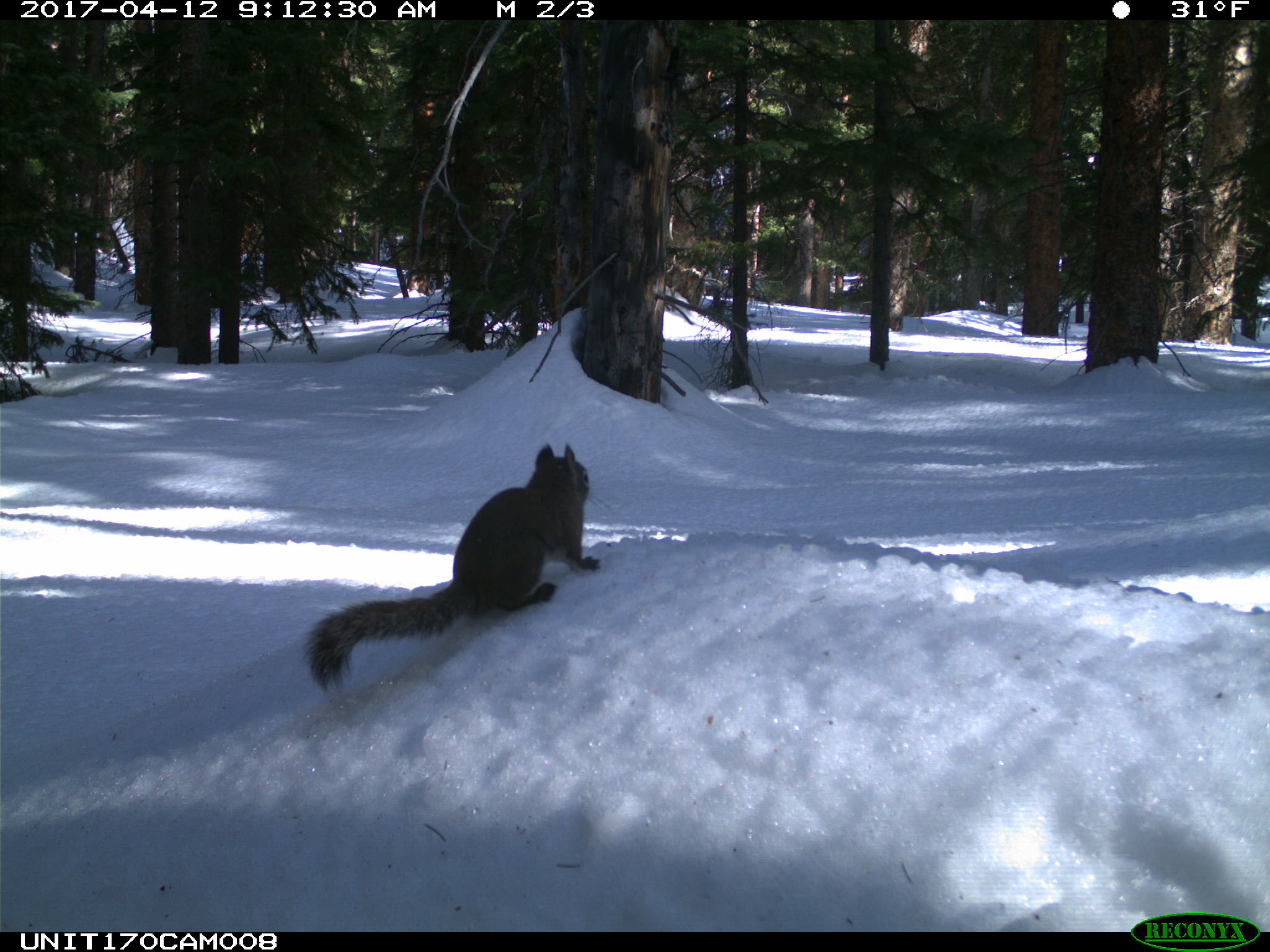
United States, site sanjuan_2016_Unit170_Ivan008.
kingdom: Animalia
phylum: Chordata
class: Mammalia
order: Rodentia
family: Sciuridae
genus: Tamiasciurus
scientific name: Tamiasciurus hudsonicus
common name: american red squirrel